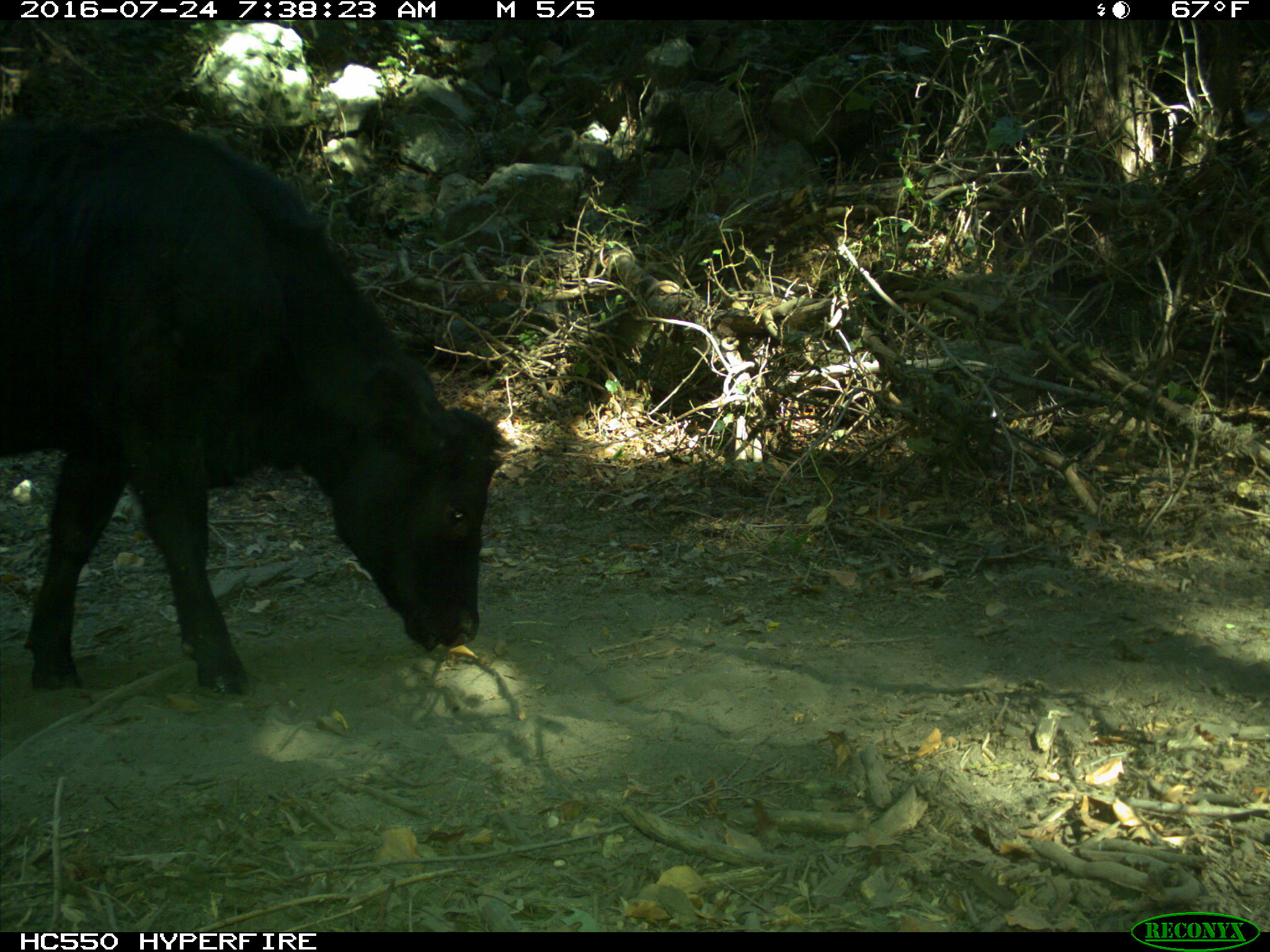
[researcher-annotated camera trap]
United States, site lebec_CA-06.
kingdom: Animalia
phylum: Chordata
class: Mammalia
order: Artiodactyla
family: Bovidae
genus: Bos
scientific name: Bos taurus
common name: domestic cow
Bos taurus (domestic cow).